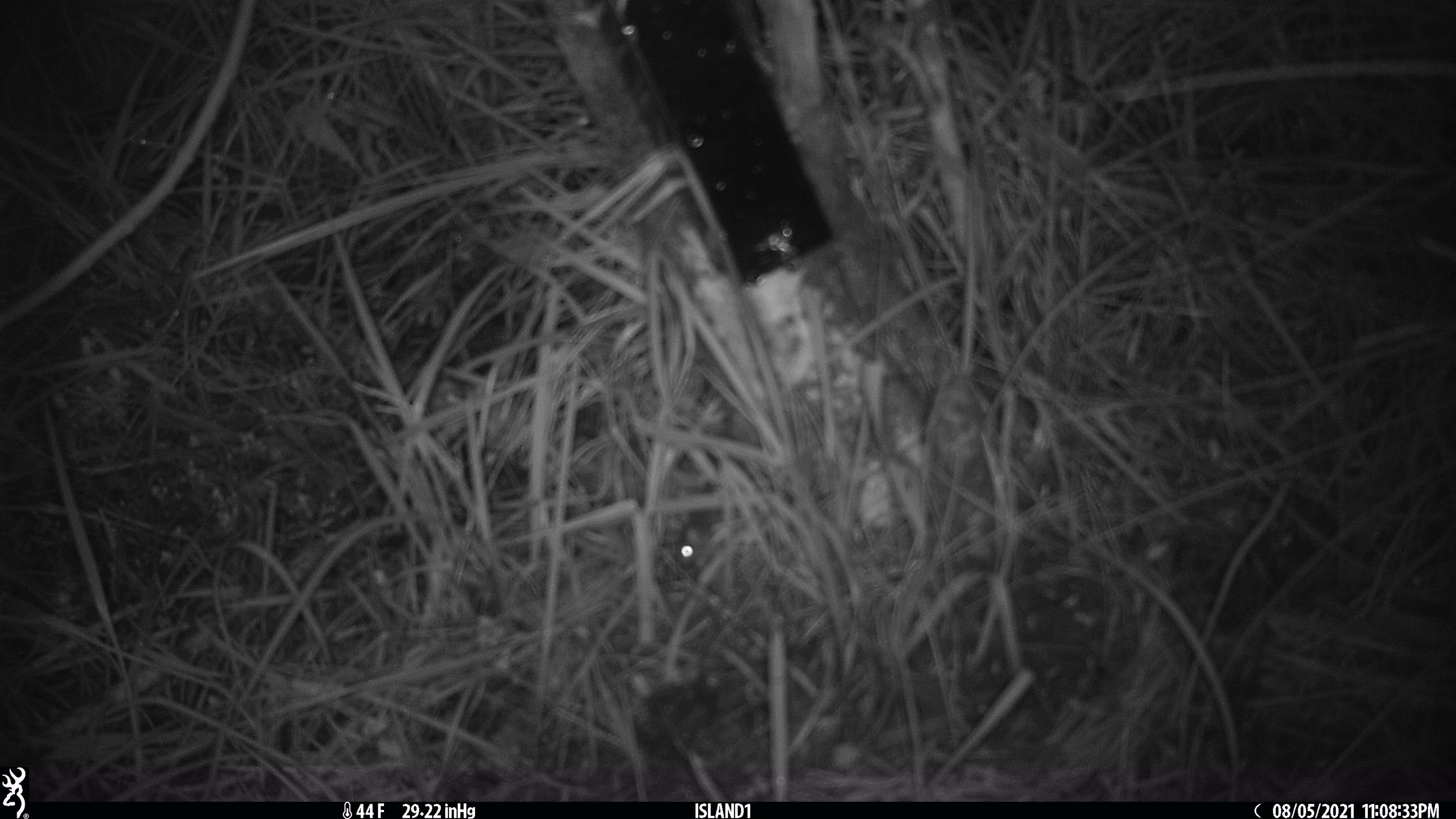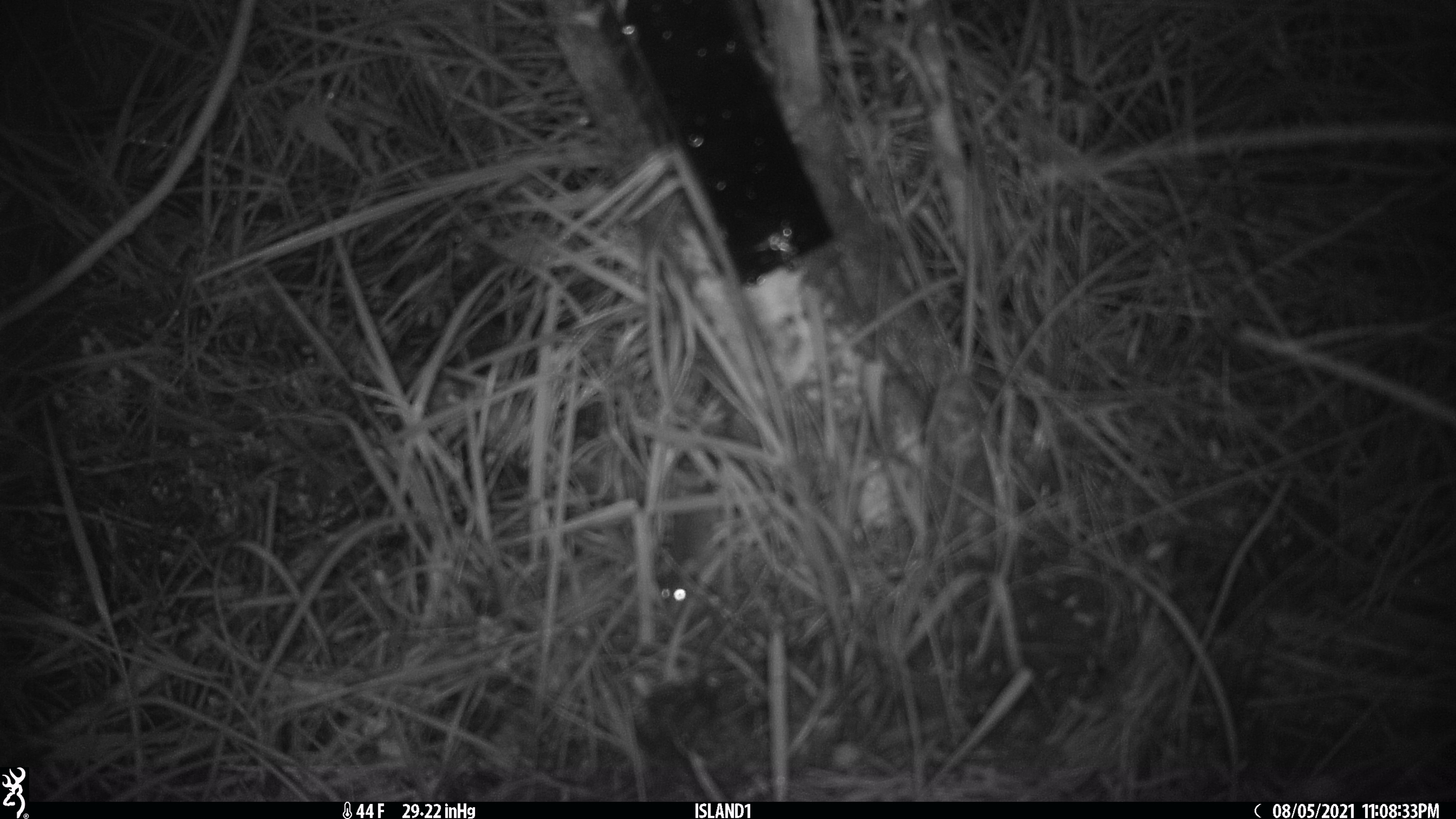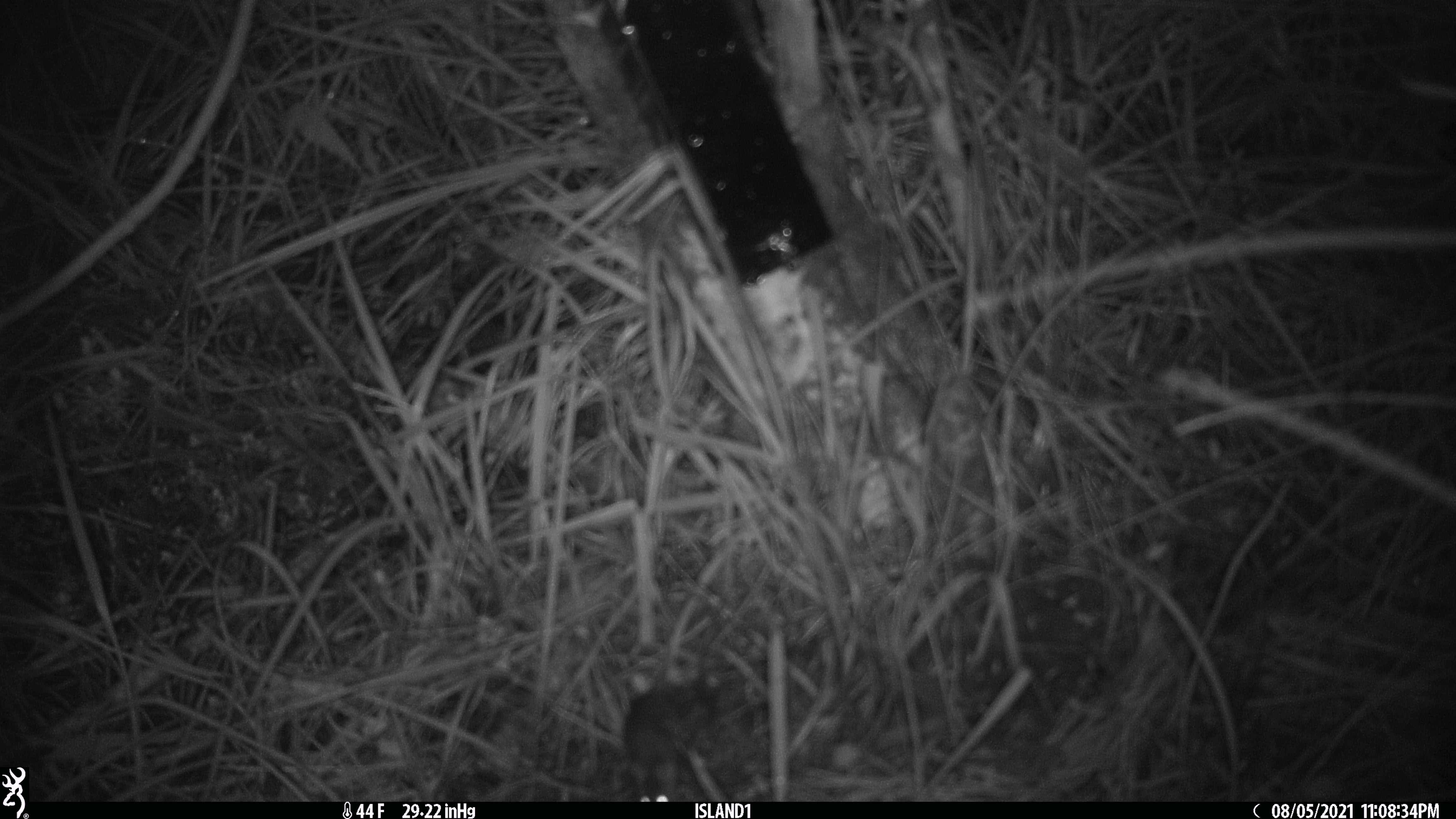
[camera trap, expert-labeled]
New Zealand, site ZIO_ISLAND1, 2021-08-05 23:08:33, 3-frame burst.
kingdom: Animalia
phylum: Chordata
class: Mammalia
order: Rodentia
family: Muridae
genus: Mus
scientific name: Mus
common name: mouse